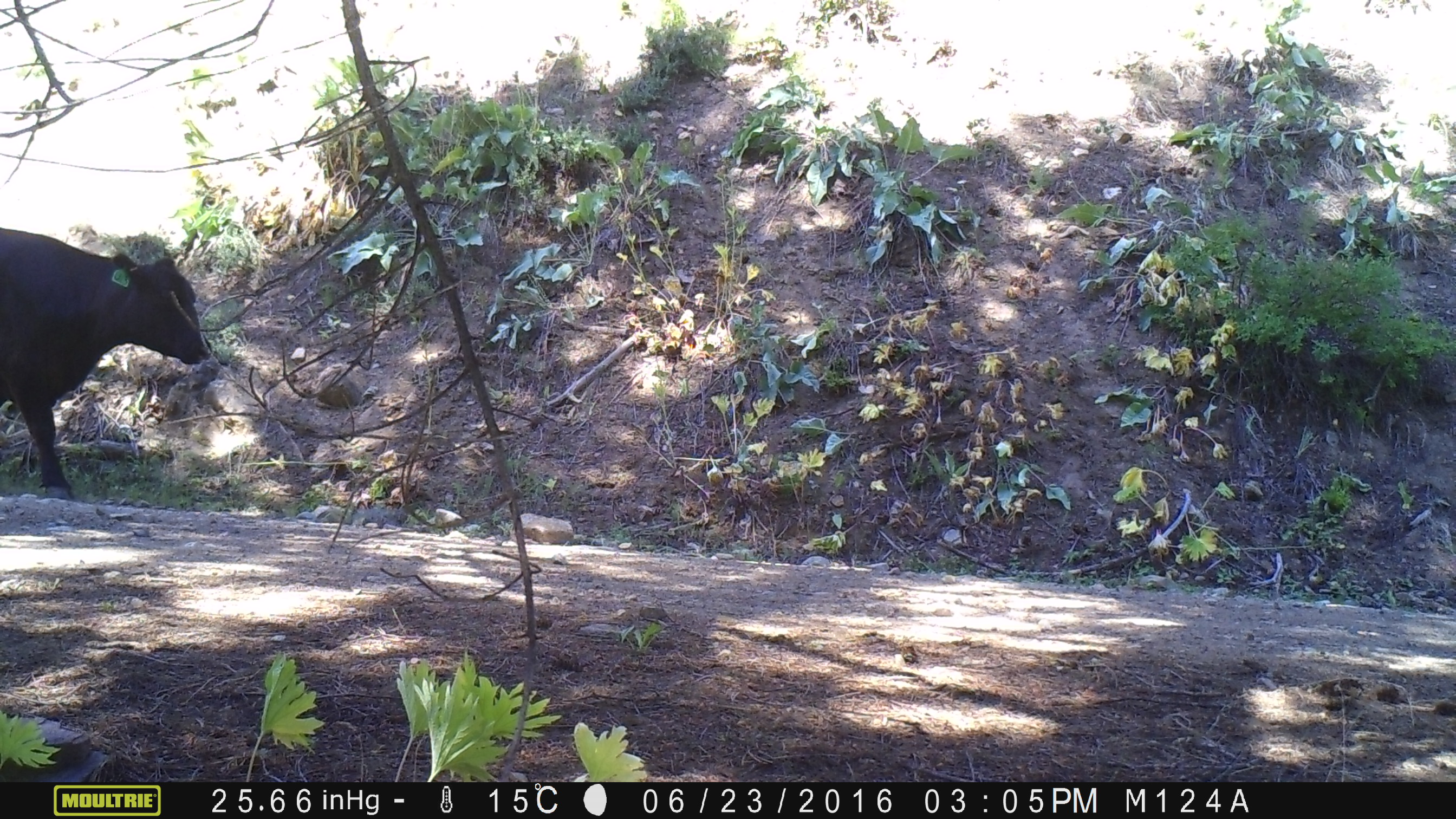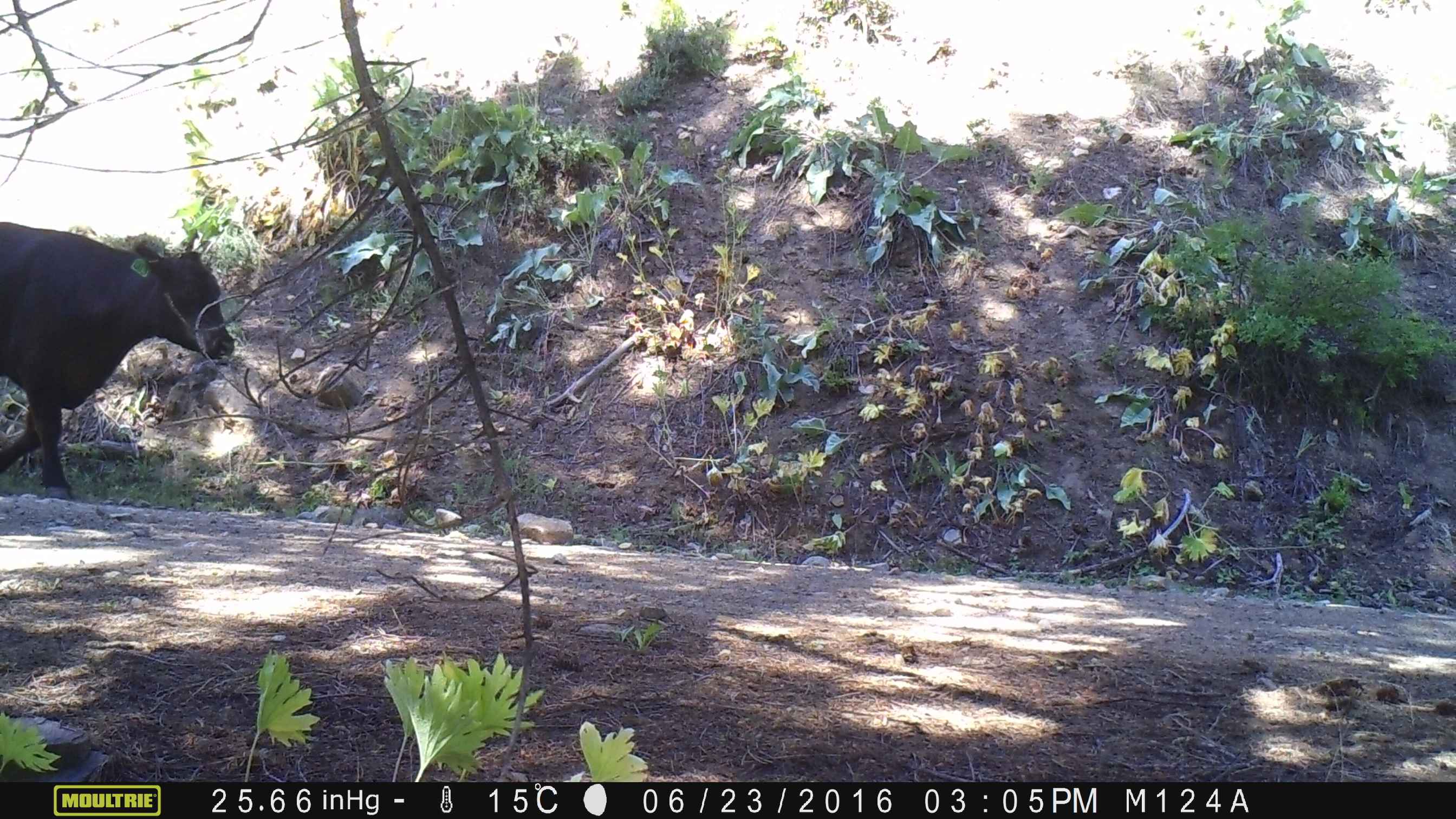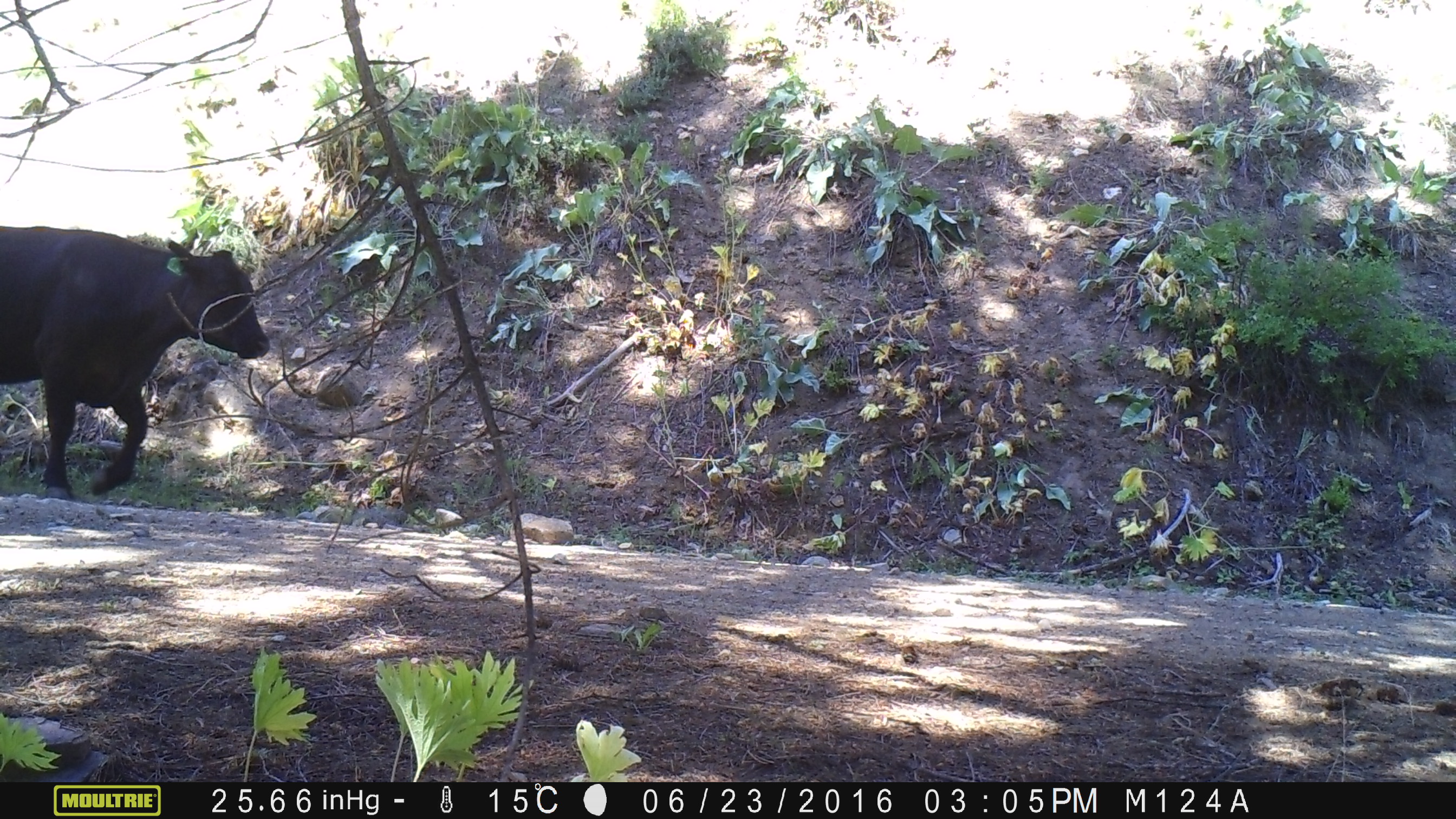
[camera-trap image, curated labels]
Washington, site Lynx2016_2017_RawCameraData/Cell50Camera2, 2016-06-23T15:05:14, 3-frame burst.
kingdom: Animalia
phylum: Chordata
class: Mammalia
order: Artiodactyla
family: Bovidae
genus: Bos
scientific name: Bos taurus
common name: domestic cattle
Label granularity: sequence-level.